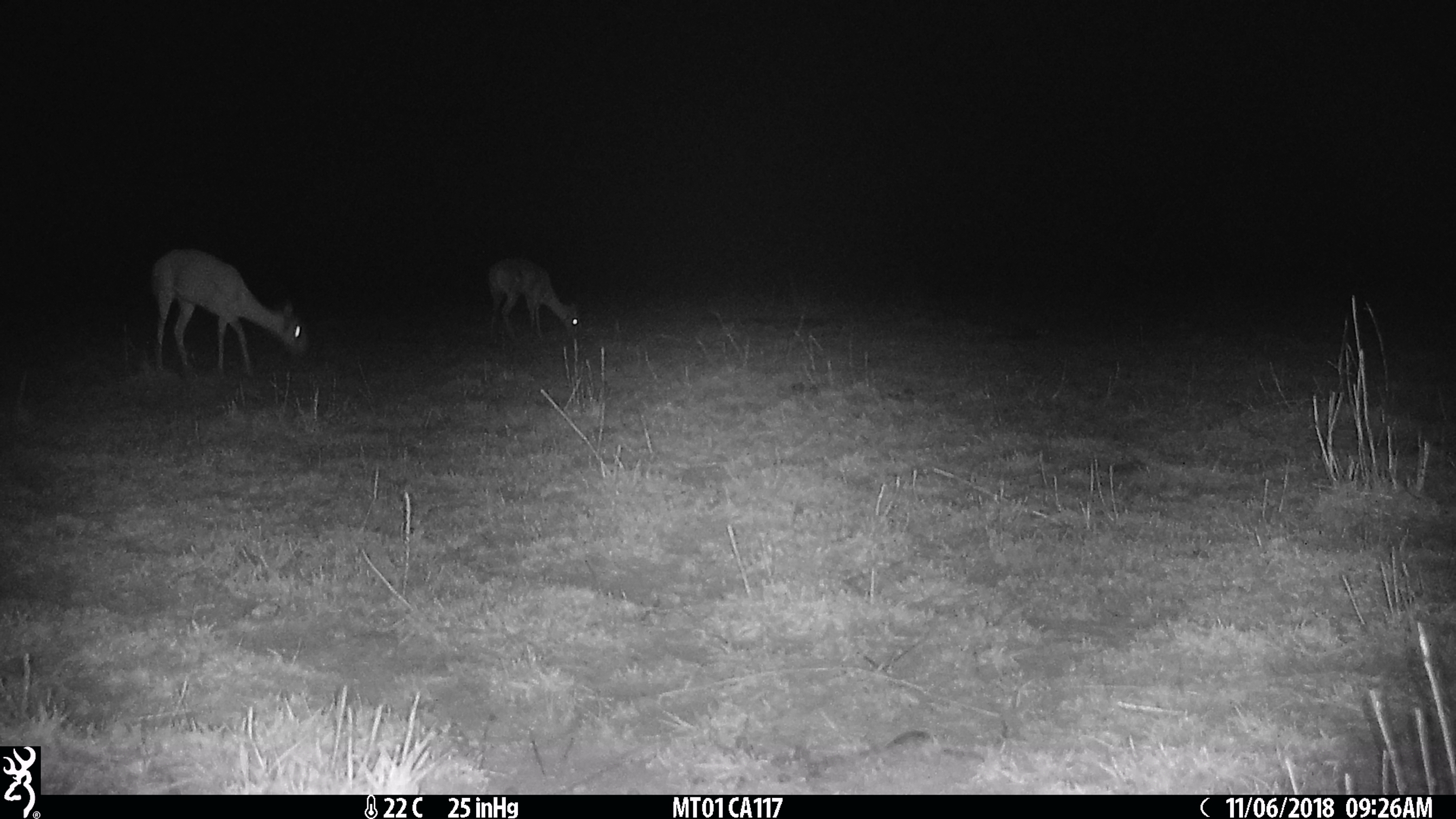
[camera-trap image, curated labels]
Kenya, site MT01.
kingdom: Animalia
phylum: Chordata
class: Mammalia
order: Artiodactyla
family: Bovidae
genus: Ourebia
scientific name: Ourebia ourebi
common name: oribi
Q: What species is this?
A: Oribi (Ourebia ourebi).